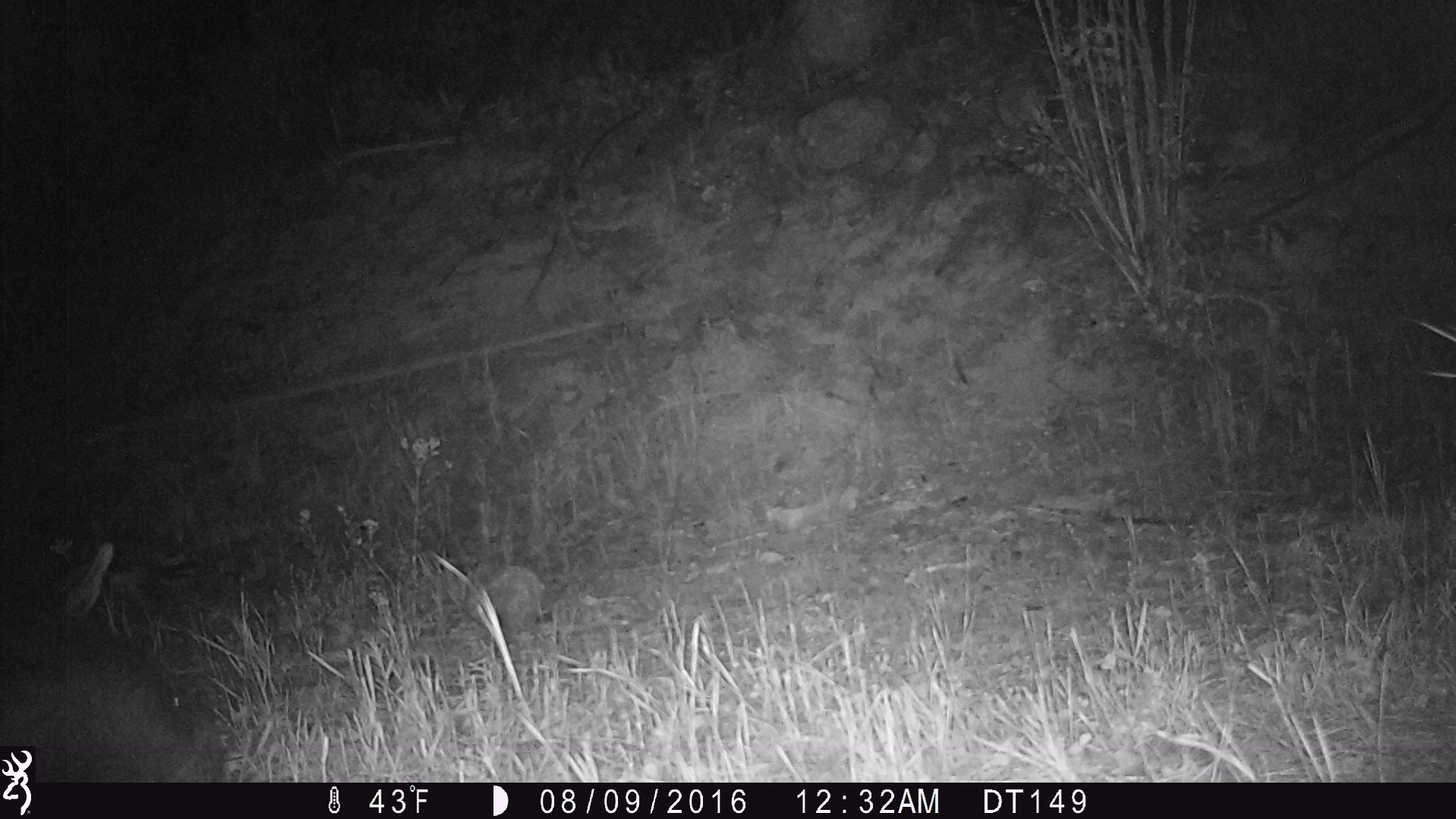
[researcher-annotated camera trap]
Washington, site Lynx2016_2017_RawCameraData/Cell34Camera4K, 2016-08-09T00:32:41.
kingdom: Animalia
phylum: Chordata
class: Mammalia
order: Artiodactyla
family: Cervidae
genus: Alces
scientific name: Alces alces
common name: moose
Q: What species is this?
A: Alces alces (moose).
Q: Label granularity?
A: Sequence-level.